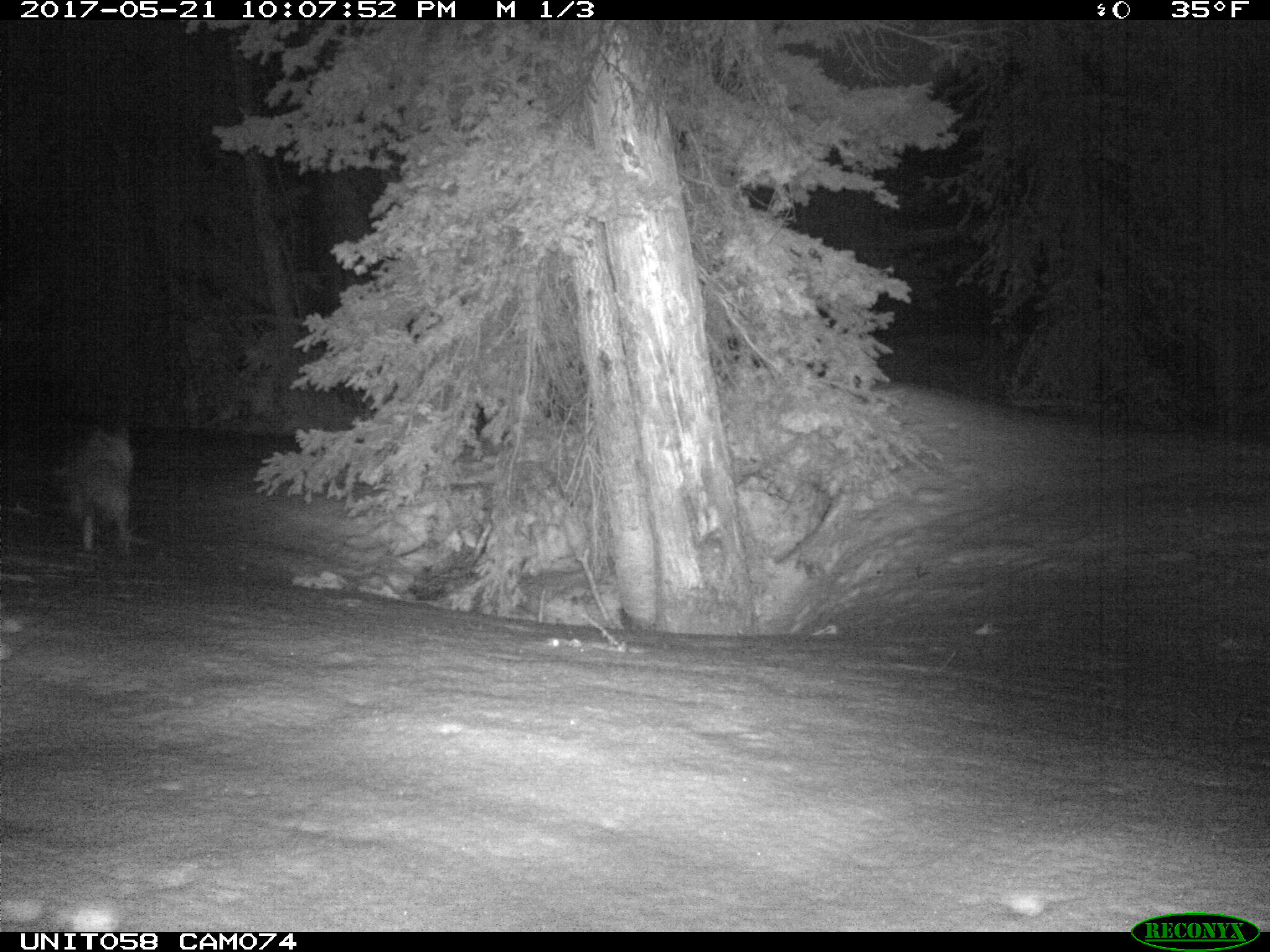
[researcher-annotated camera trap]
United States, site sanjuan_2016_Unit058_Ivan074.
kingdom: Animalia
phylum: Chordata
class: Mammalia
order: Carnivora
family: Canidae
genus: Vulpes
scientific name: Vulpes vulpes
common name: red fox